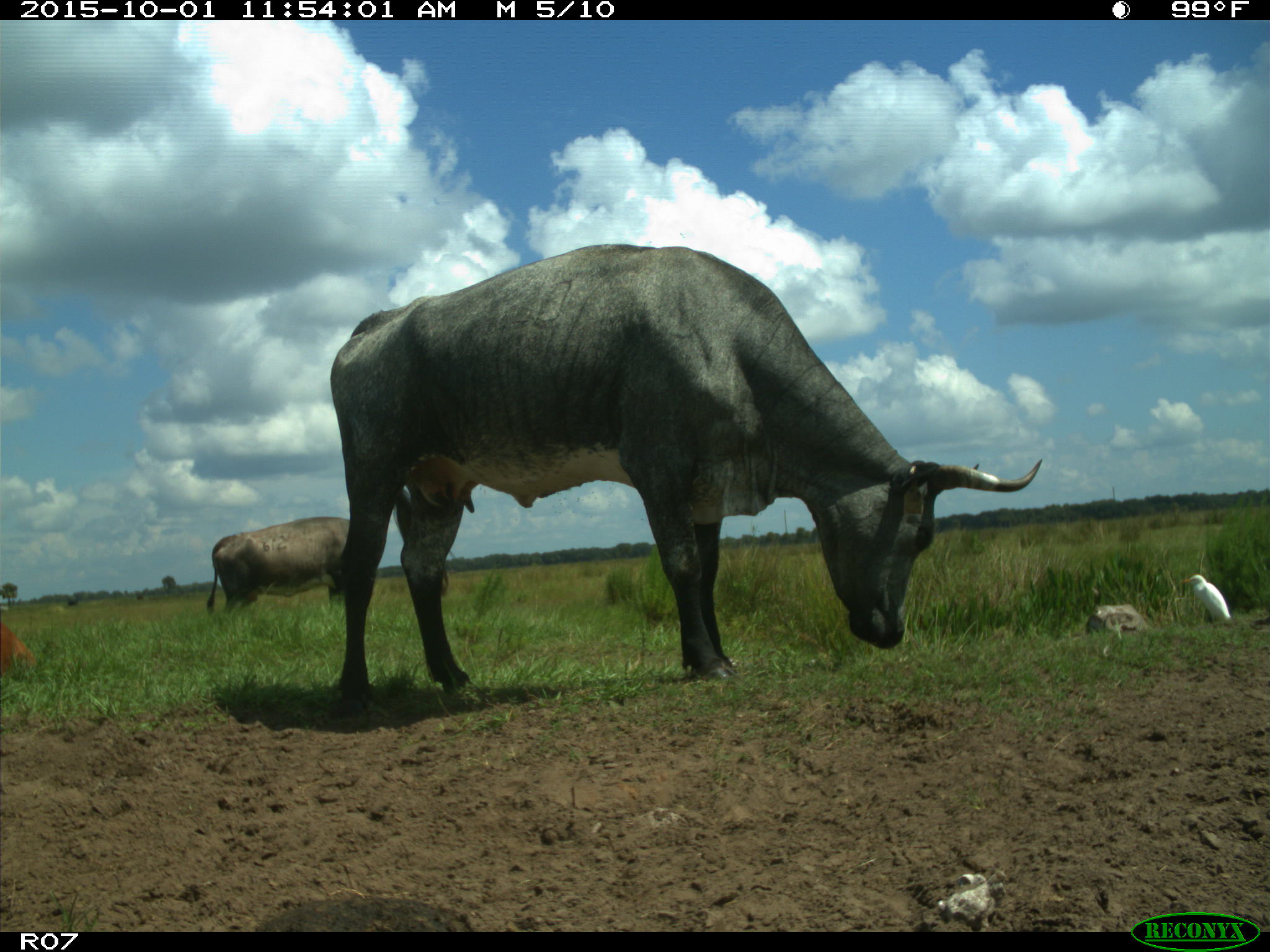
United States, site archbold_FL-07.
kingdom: Animalia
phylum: Chordata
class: Mammalia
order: Artiodactyla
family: Bovidae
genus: Bos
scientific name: Bos taurus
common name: domestic cow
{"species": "Bos taurus (domestic cow)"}